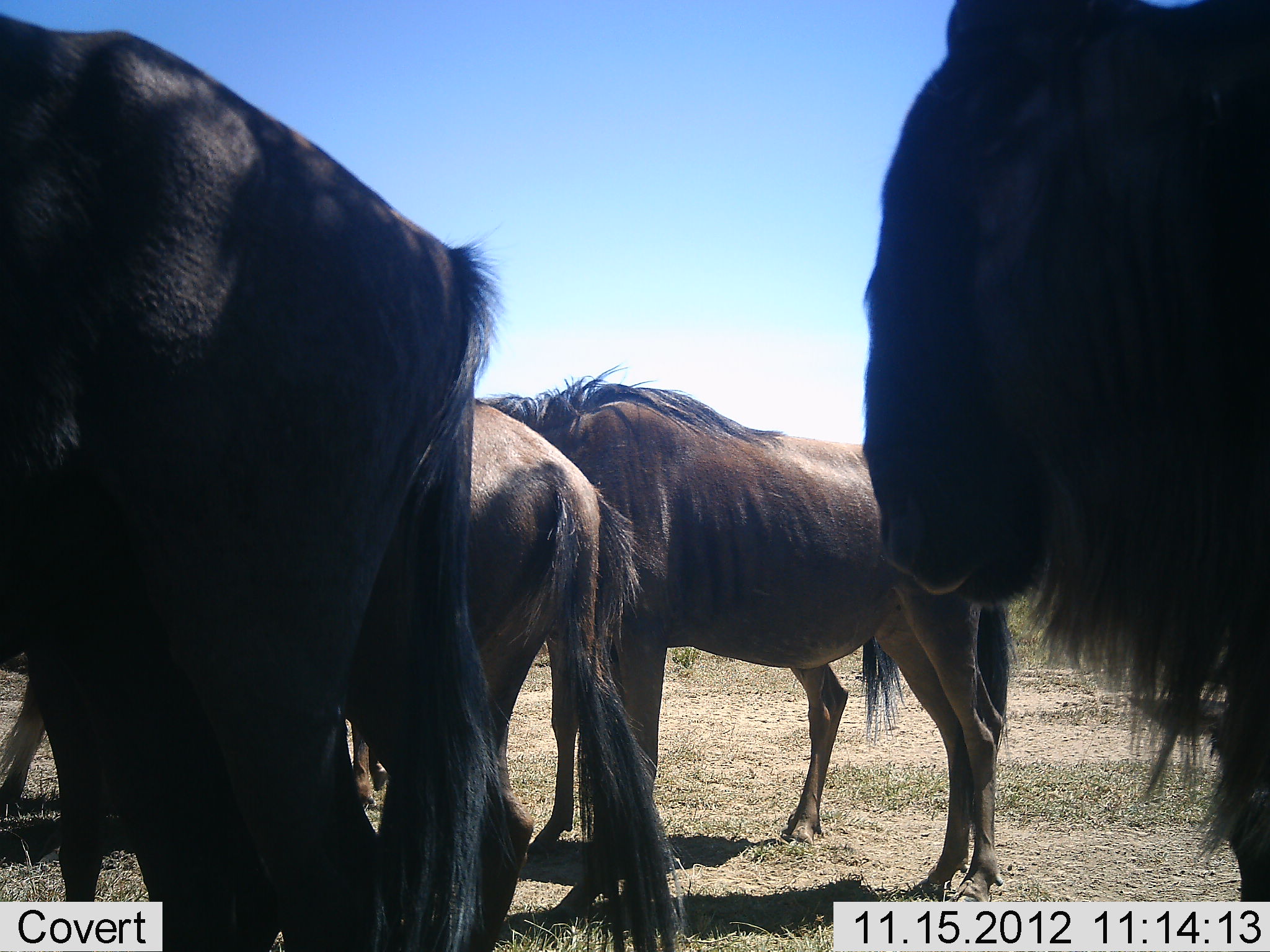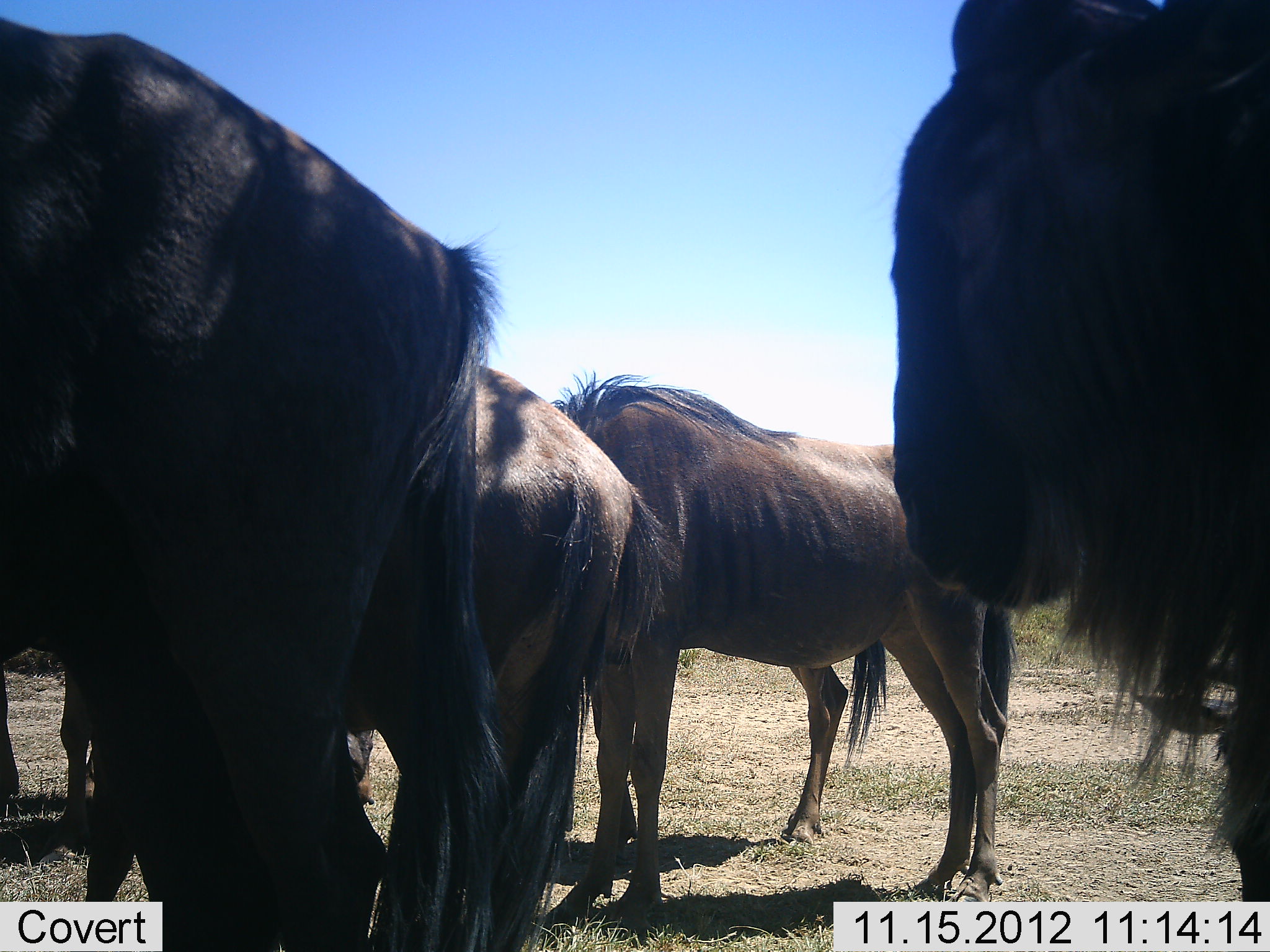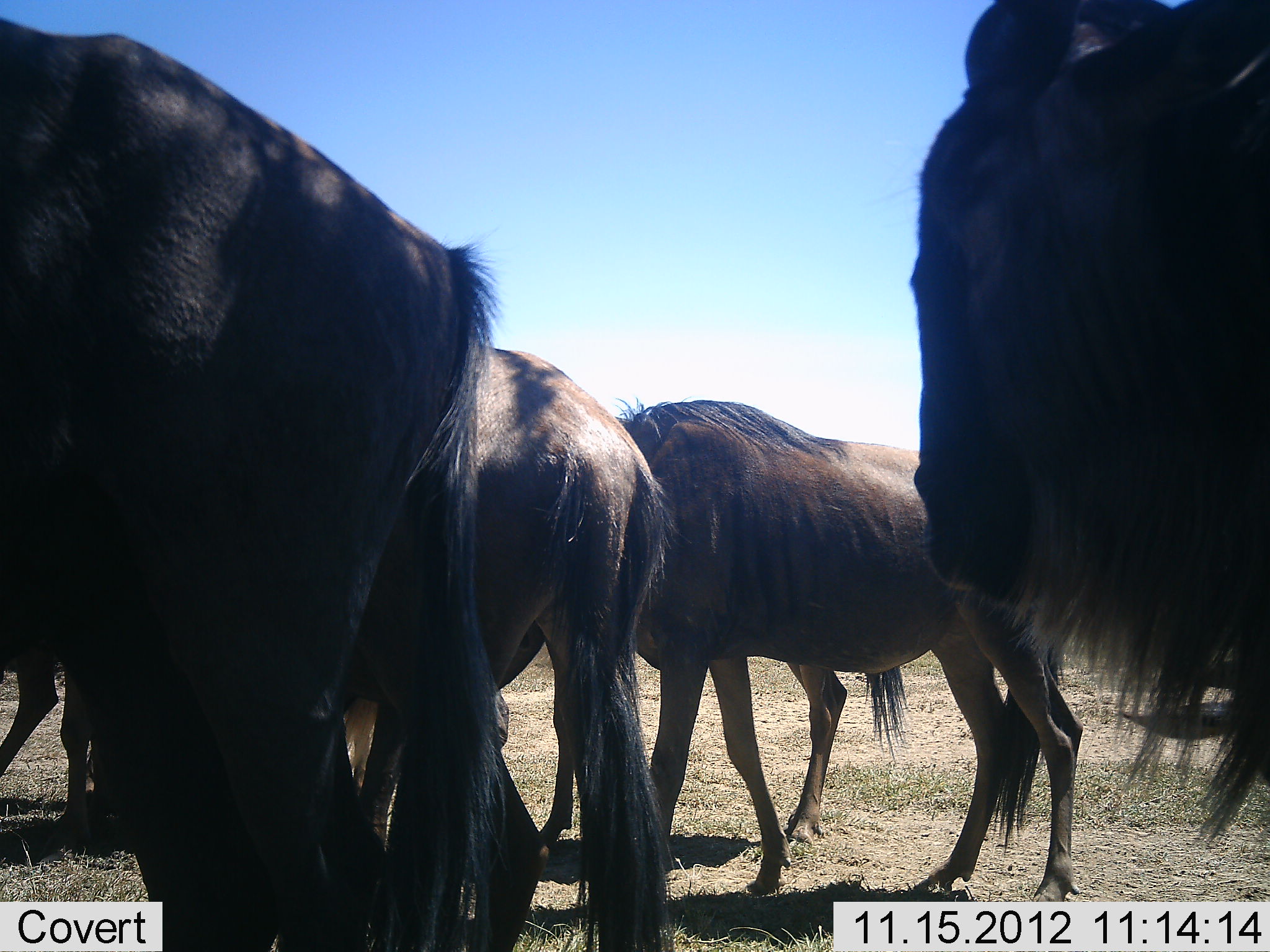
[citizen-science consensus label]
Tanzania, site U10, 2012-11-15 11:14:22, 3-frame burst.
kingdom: Animalia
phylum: Chordata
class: Mammalia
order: Artiodactyla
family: Bovidae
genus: Connochaetes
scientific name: Connochaetes taurinus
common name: blue wildebeest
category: wildebeest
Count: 6.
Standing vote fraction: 90%.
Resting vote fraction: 10%.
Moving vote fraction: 20%.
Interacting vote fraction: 0%.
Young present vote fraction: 0%.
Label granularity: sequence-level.